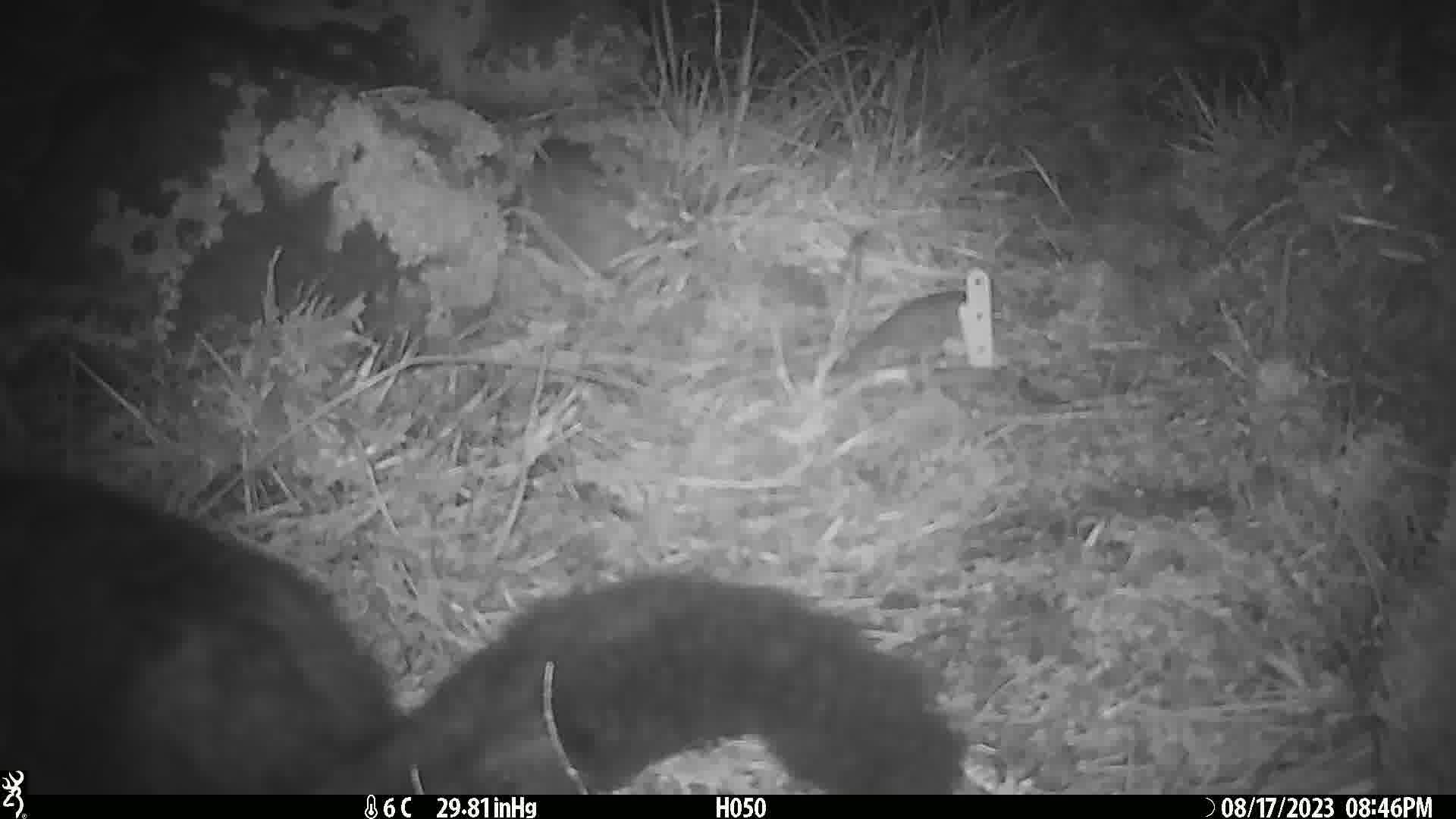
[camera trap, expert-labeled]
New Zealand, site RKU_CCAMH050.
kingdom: Animalia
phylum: Chordata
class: Mammalia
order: Diprotodontia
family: Phalangeridae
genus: Trichosurus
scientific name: Trichosurus vulpecula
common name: common brushtail possum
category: possum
Possum (common brushtail possum) (Trichosurus vulpecula).